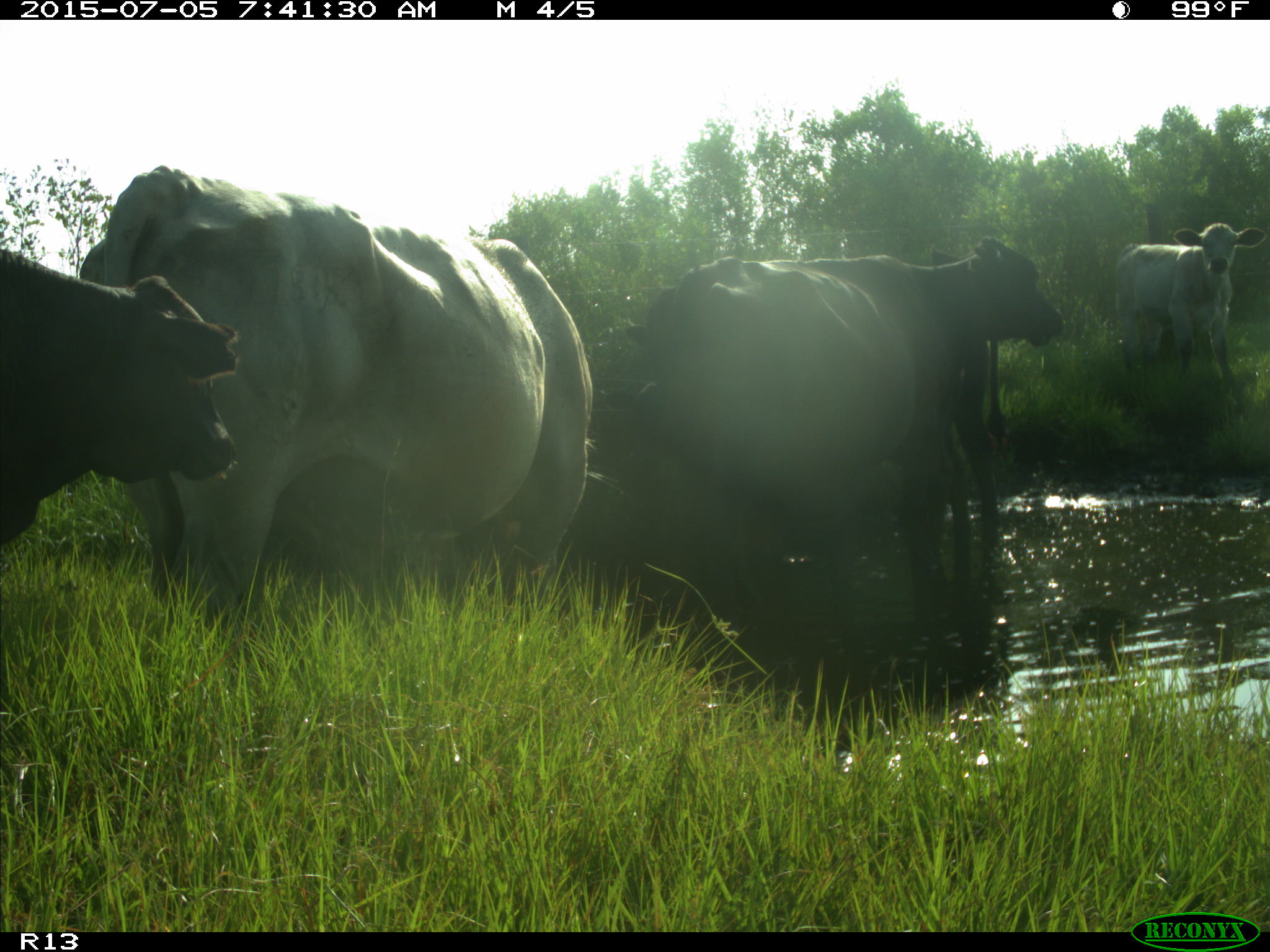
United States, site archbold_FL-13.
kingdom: Animalia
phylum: Chordata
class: Mammalia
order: Artiodactyla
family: Bovidae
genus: Bos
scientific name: Bos taurus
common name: domestic cow